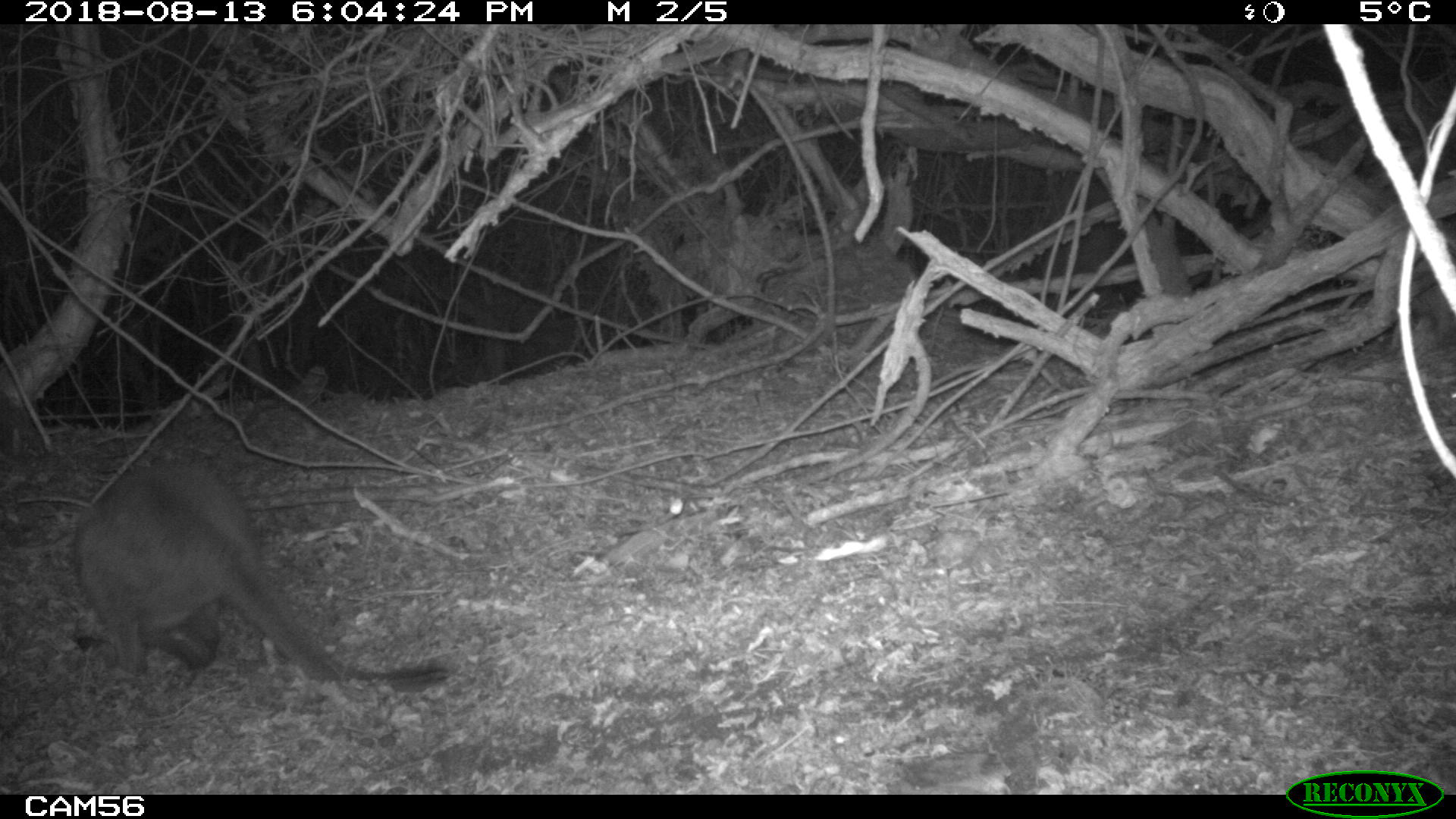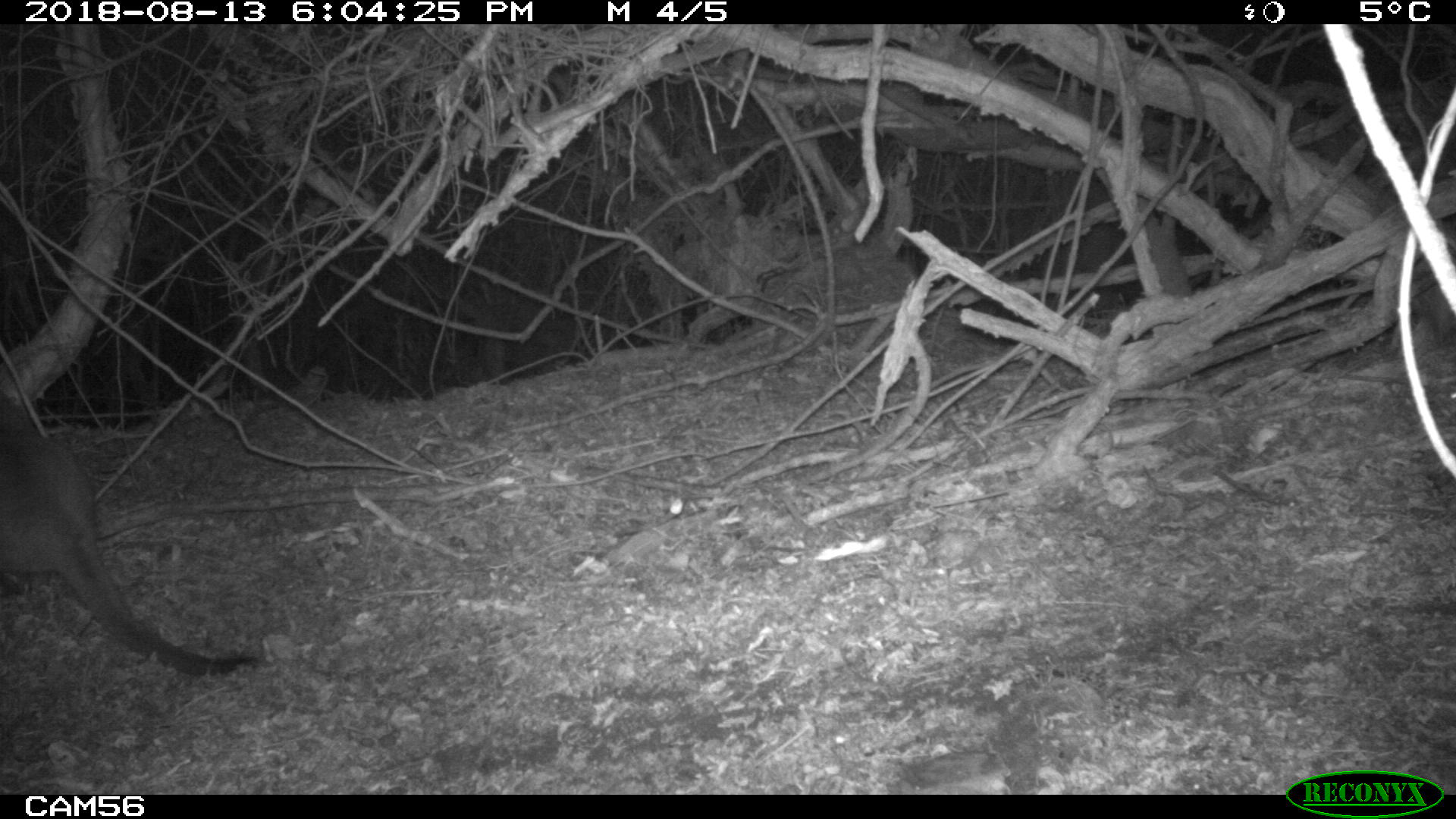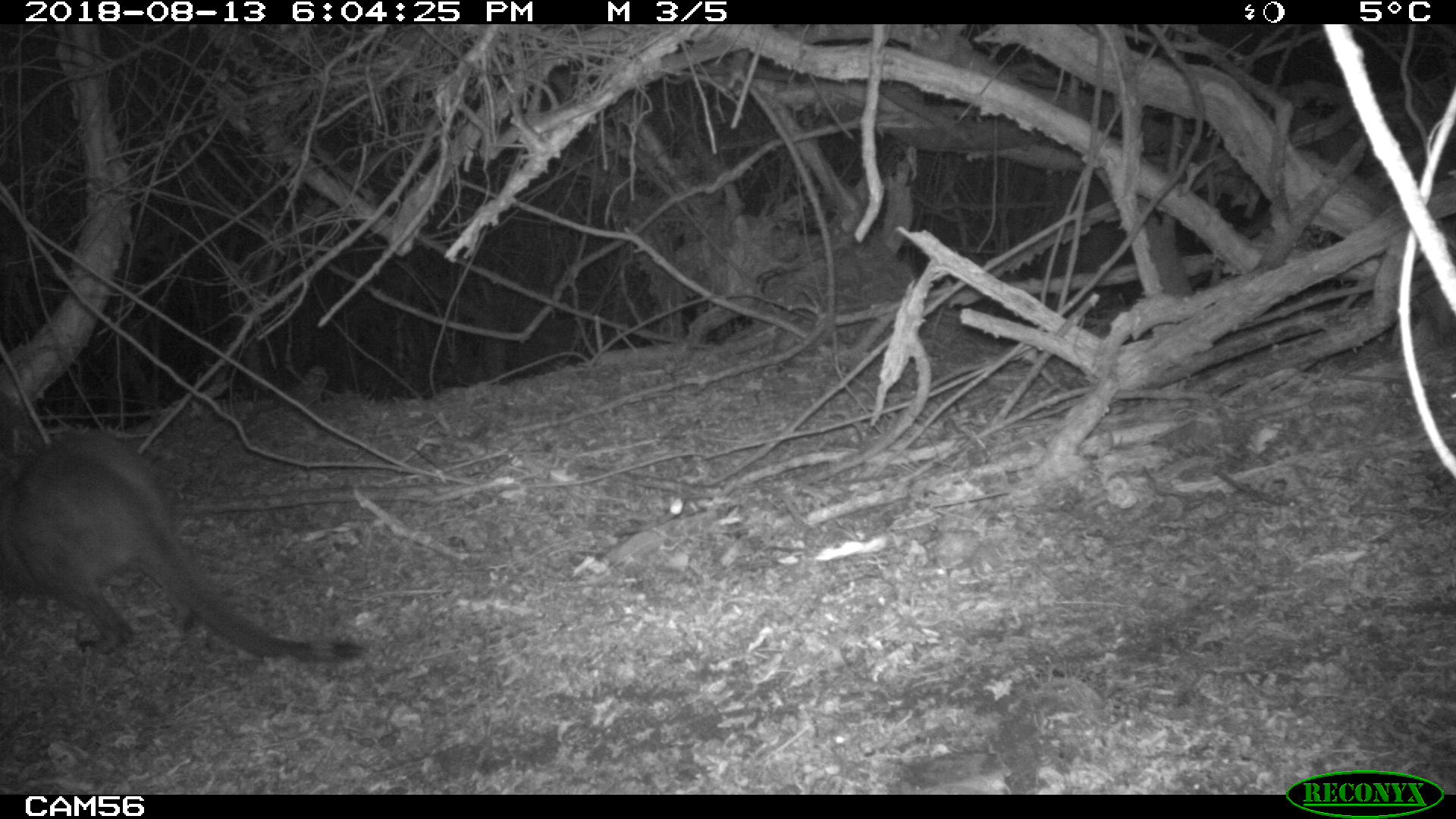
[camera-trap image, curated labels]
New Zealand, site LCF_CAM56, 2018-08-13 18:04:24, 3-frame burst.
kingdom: Animalia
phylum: Chordata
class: Mammalia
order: Diprotodontia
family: Macropodidae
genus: Notamacropus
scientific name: Notamacropus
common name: wallaby